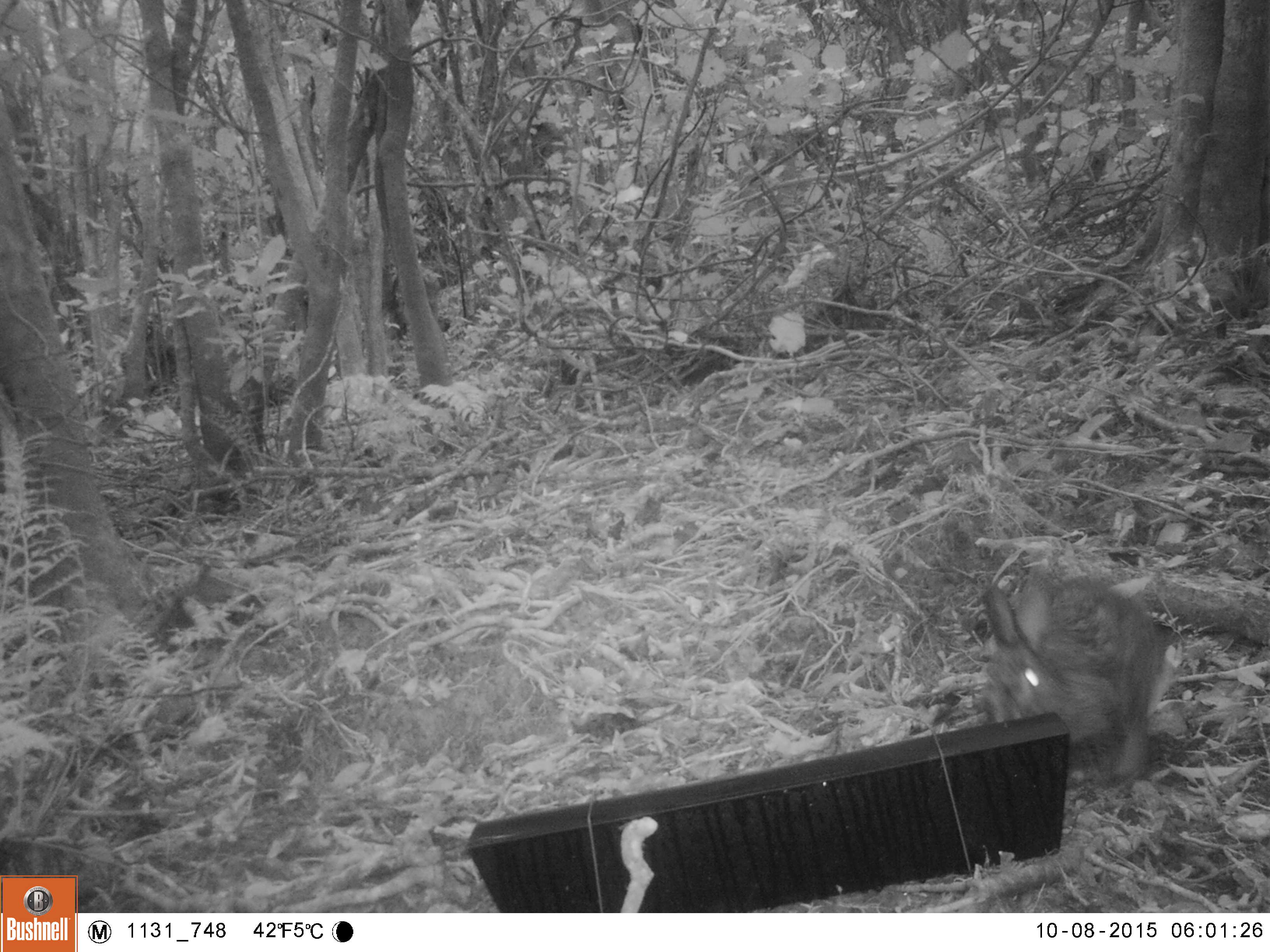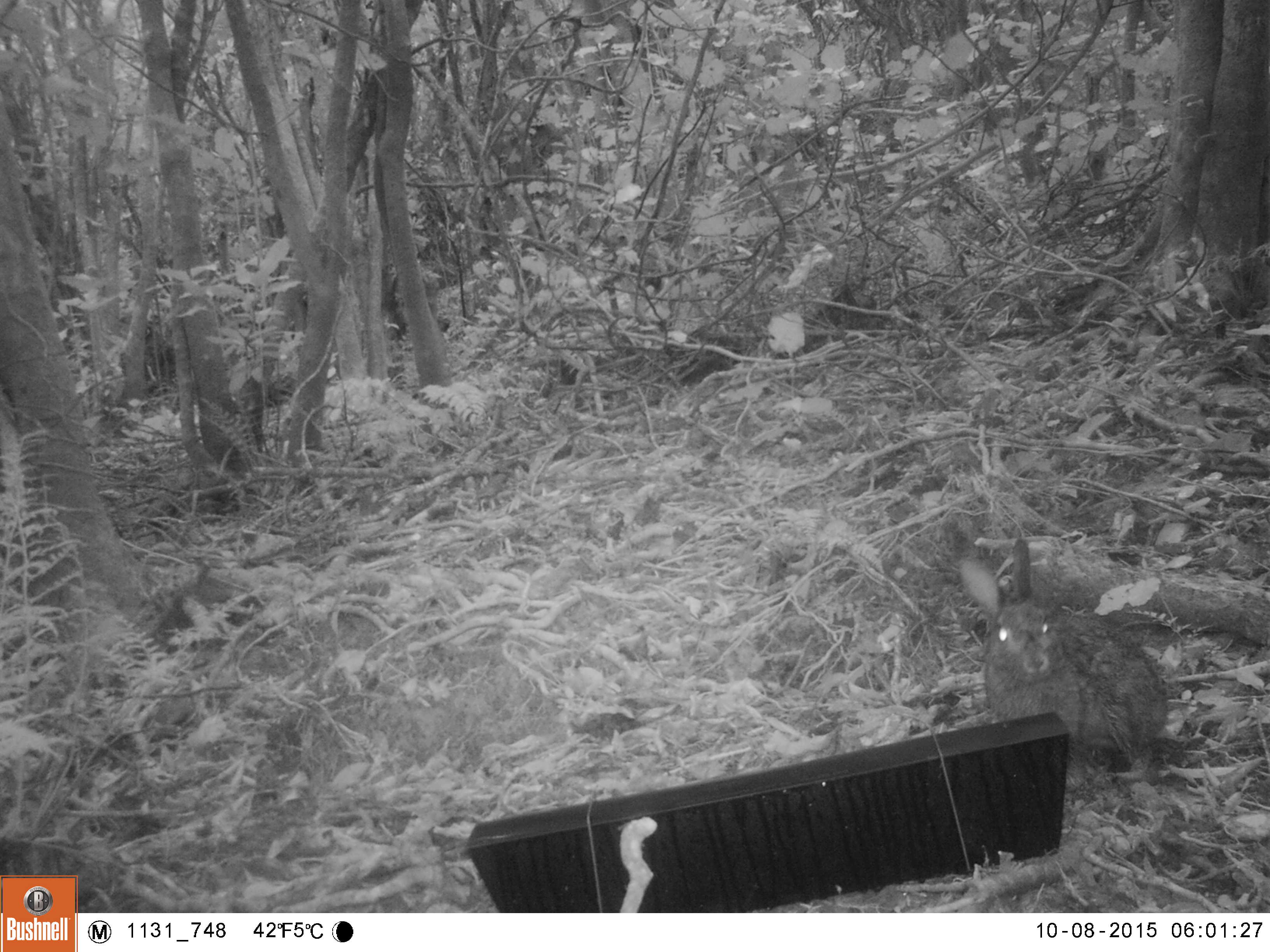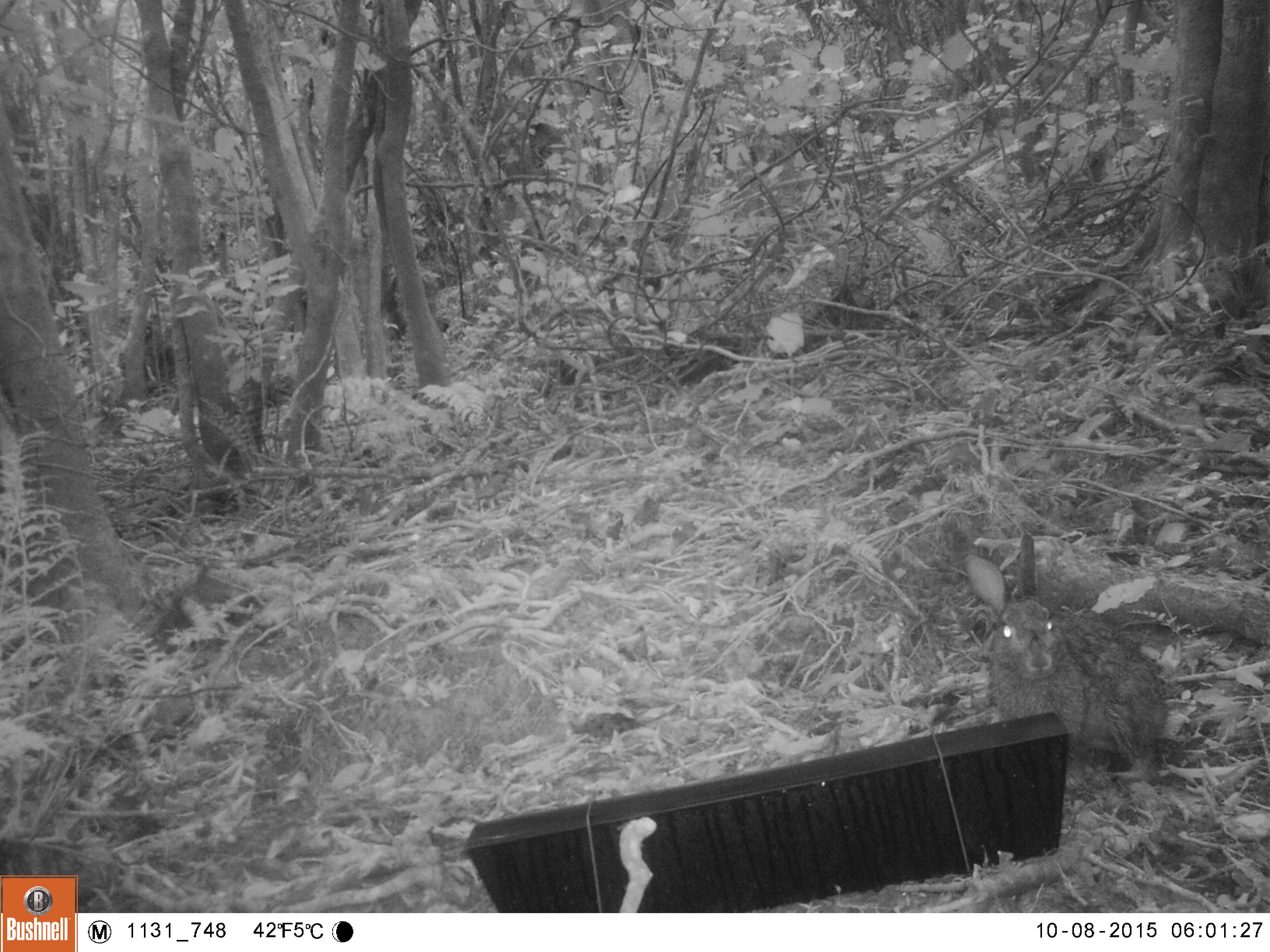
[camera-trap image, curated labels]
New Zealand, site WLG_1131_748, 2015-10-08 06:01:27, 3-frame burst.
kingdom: Animalia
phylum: Chordata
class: Mammalia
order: Lagomorpha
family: Leporidae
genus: Oryctolagus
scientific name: Oryctolagus cuniculus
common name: european rabbit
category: rabbit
Rabbit (european rabbit) (Oryctolagus cuniculus).